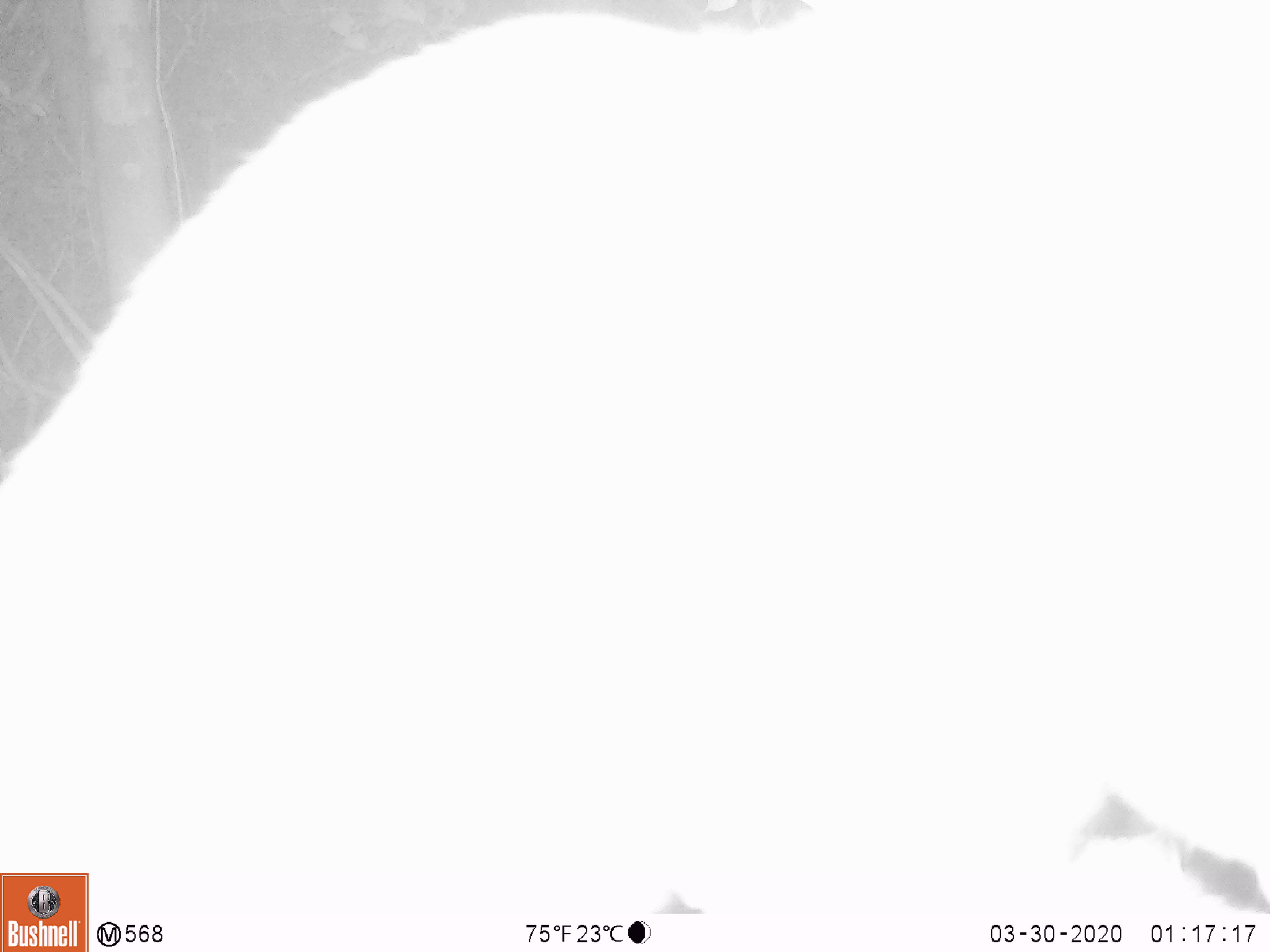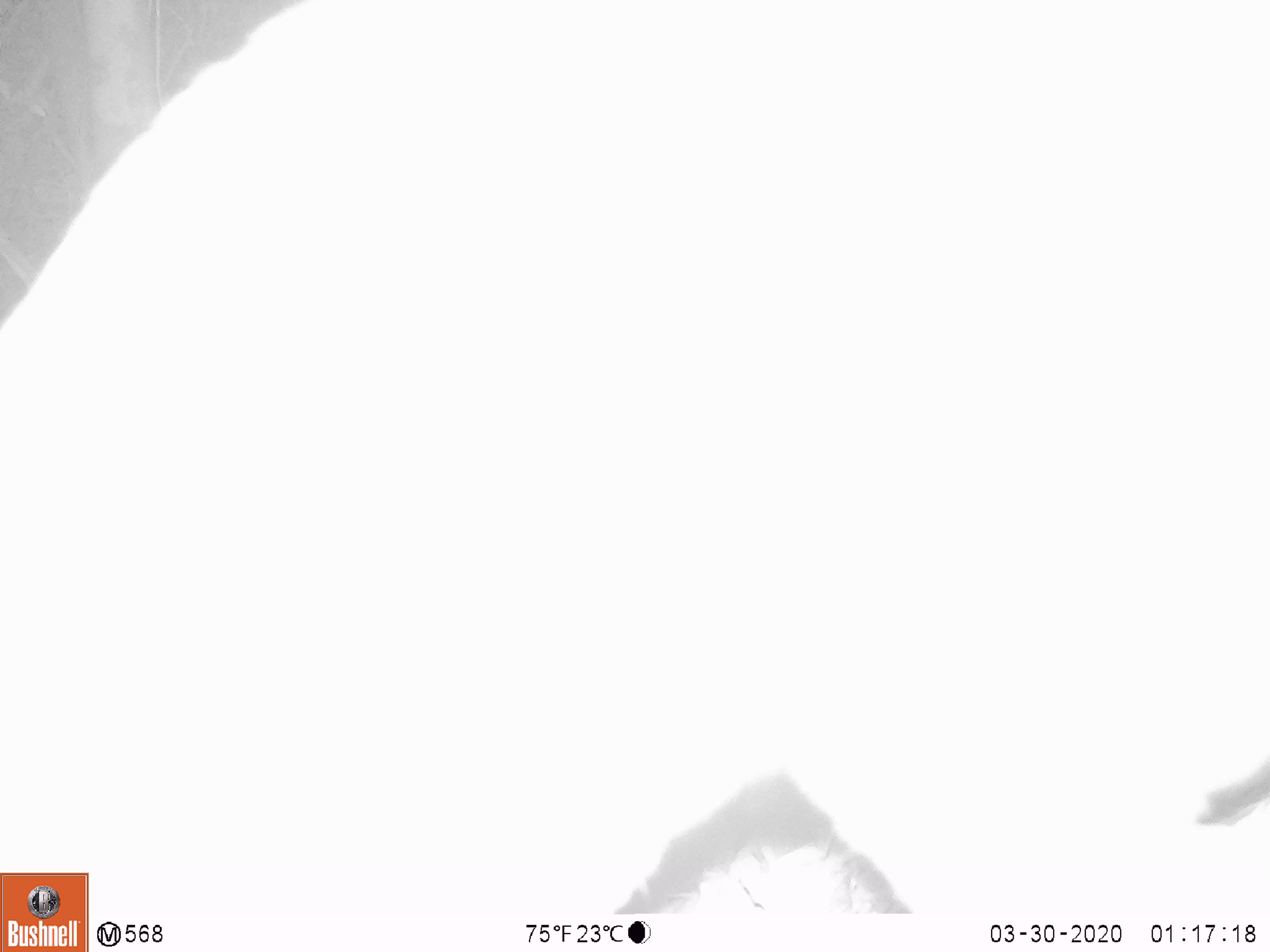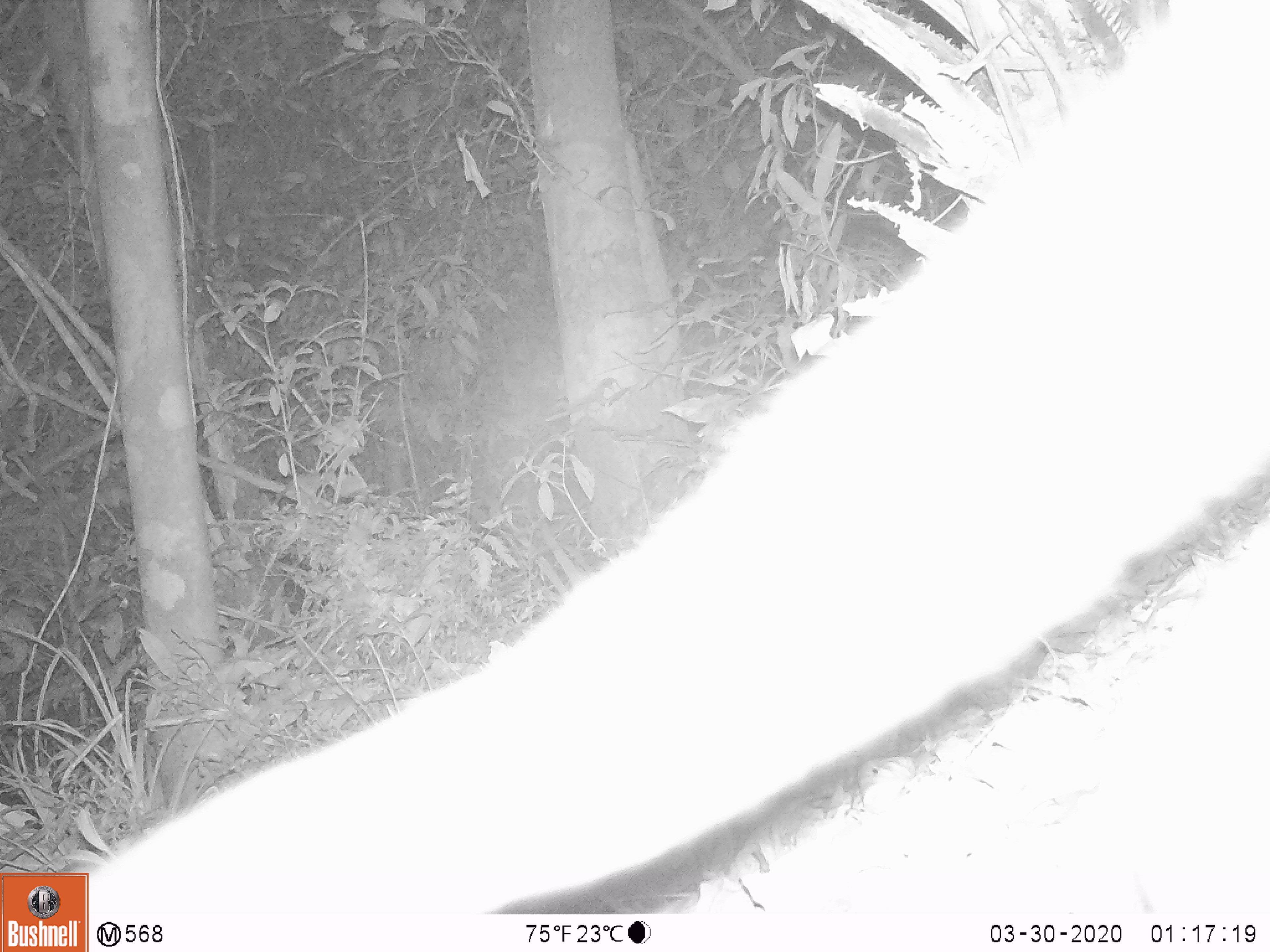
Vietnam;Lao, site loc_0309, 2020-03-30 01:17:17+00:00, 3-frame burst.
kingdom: Animalia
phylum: Chordata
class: Mammalia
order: Carnivora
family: Viverridae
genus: Paguma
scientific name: Paguma larvata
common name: masked palm civet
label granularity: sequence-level